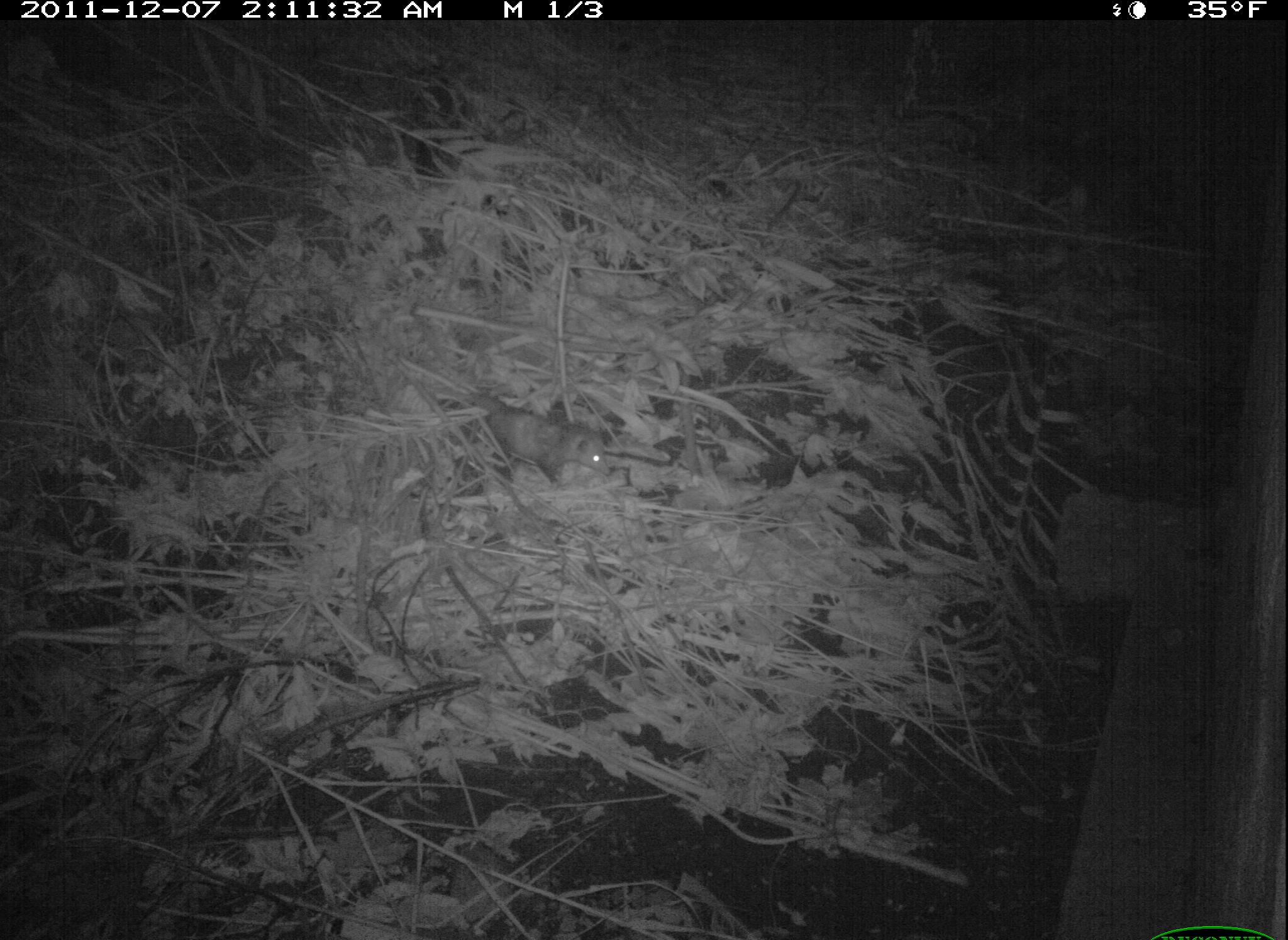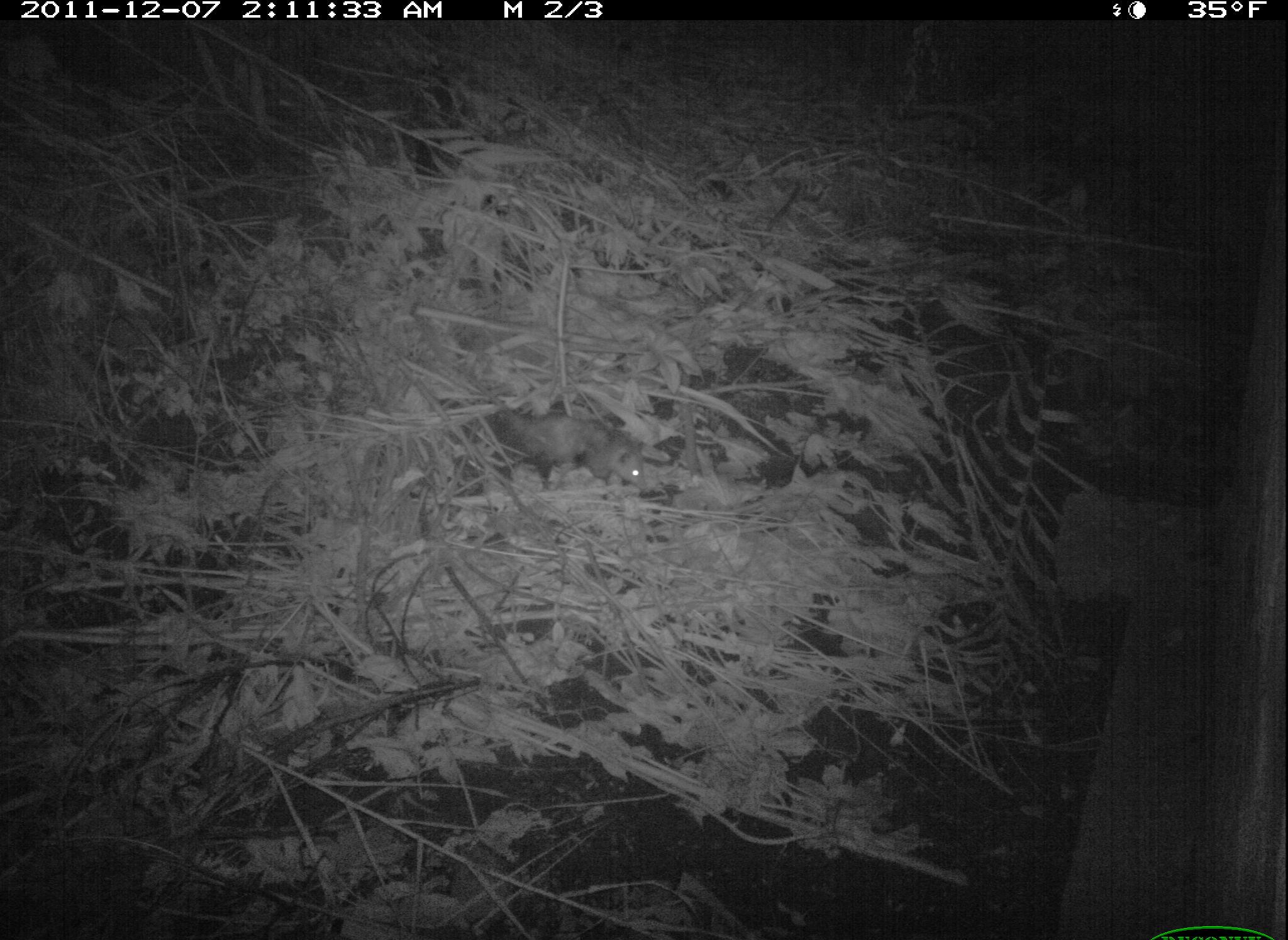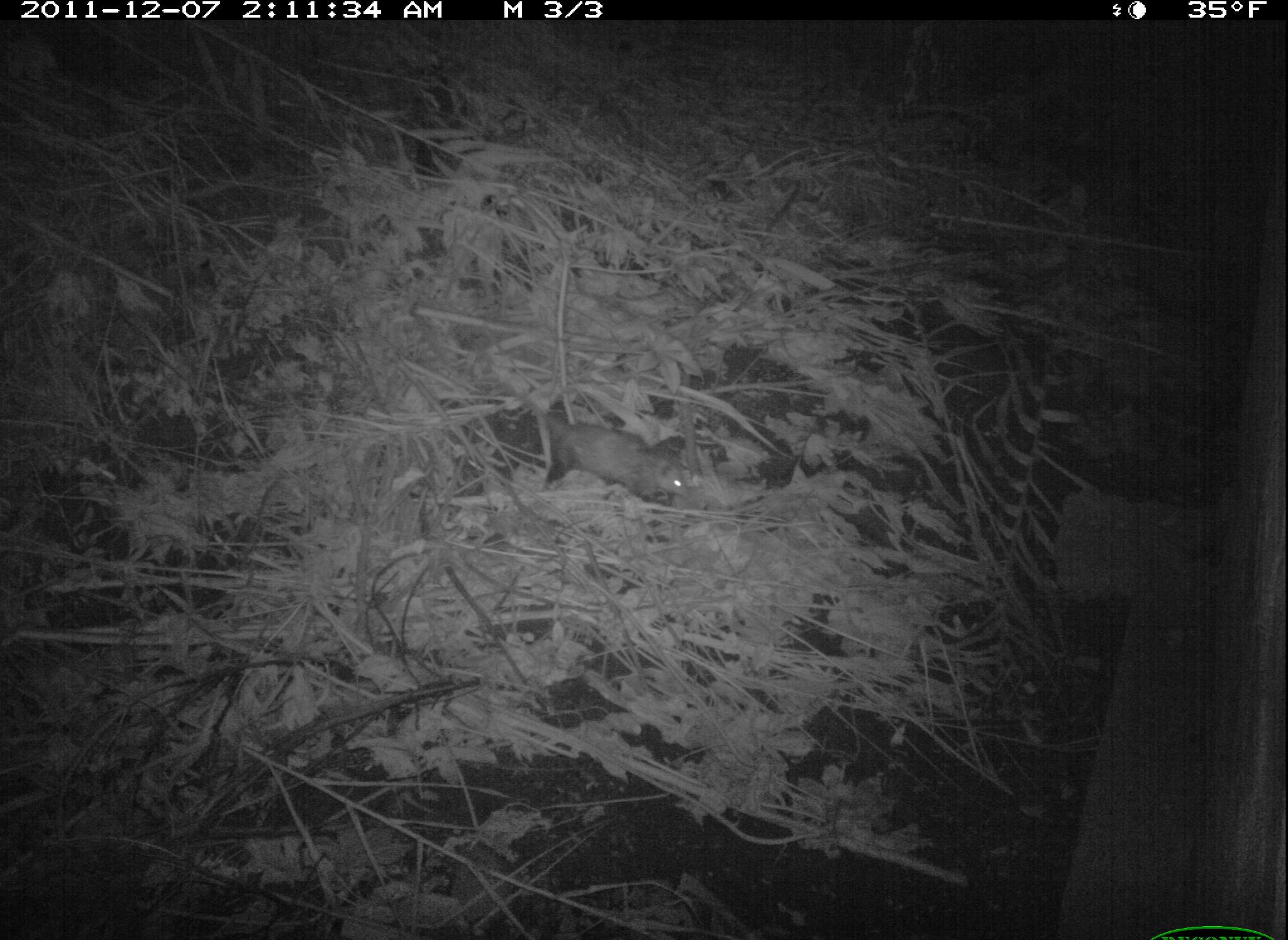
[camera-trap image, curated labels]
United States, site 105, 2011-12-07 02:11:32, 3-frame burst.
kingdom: Animalia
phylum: Chordata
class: Mammalia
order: Didelphimorphia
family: Didelphidae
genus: Didelphis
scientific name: Didelphis virginiana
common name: virginia opossum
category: opossum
Opossum (virginia opossum) (Didelphis virginiana).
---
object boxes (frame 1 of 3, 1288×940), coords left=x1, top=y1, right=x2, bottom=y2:
opossum: left=469, top=380, right=634, bottom=490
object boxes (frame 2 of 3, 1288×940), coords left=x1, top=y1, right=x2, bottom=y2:
opossum: left=494, top=382, right=657, bottom=493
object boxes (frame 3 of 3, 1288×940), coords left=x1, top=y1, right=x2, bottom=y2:
opossum: left=515, top=366, right=707, bottom=527